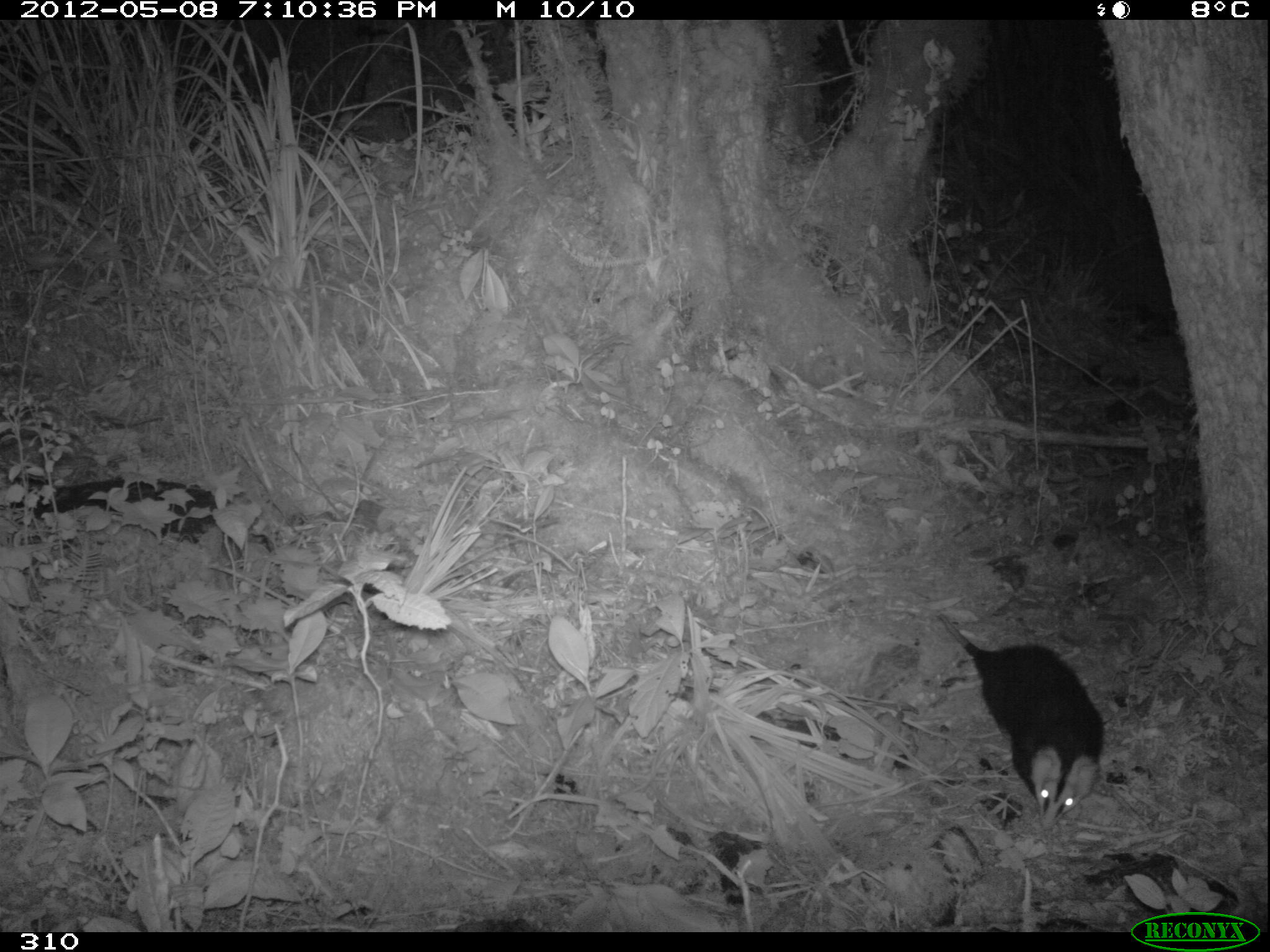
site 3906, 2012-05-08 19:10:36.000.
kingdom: Animalia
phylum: Chordata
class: Mammalia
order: Didelphimorphia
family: Didelphidae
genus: Didelphis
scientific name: Didelphis pernigra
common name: andean white-eared opossum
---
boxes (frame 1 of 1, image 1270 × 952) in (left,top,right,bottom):
didelphis pernigra: (937,611,1104,830)